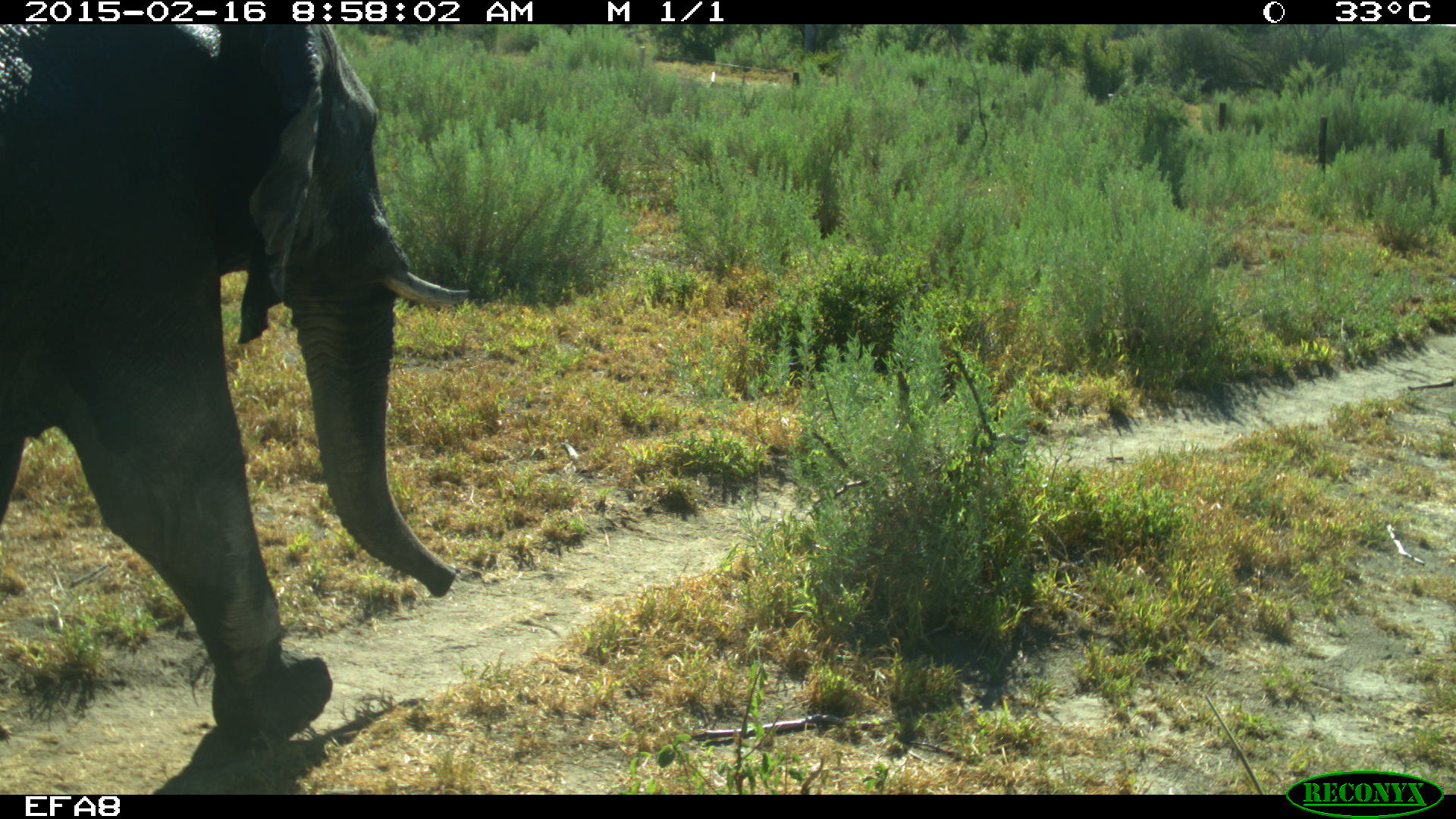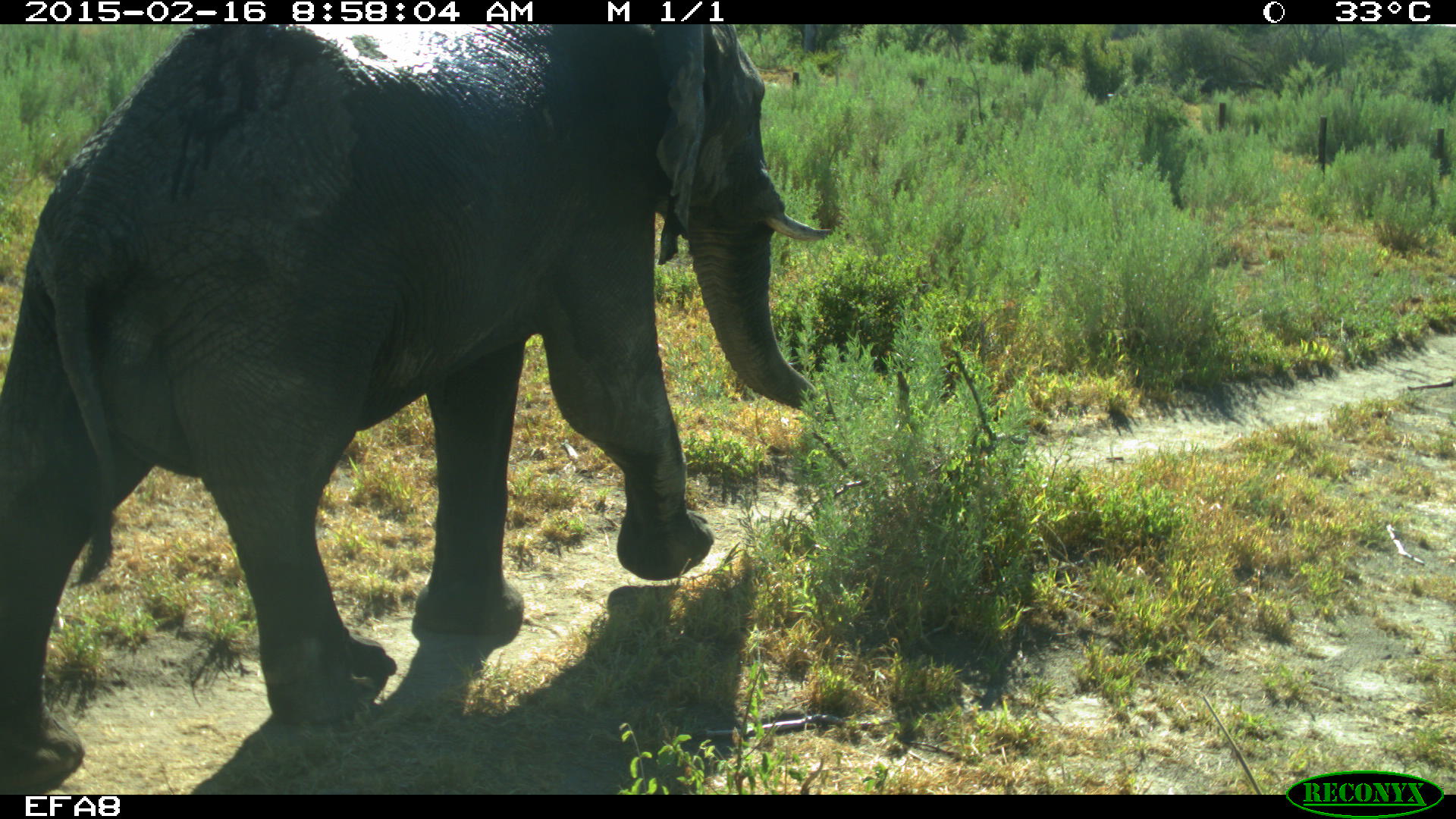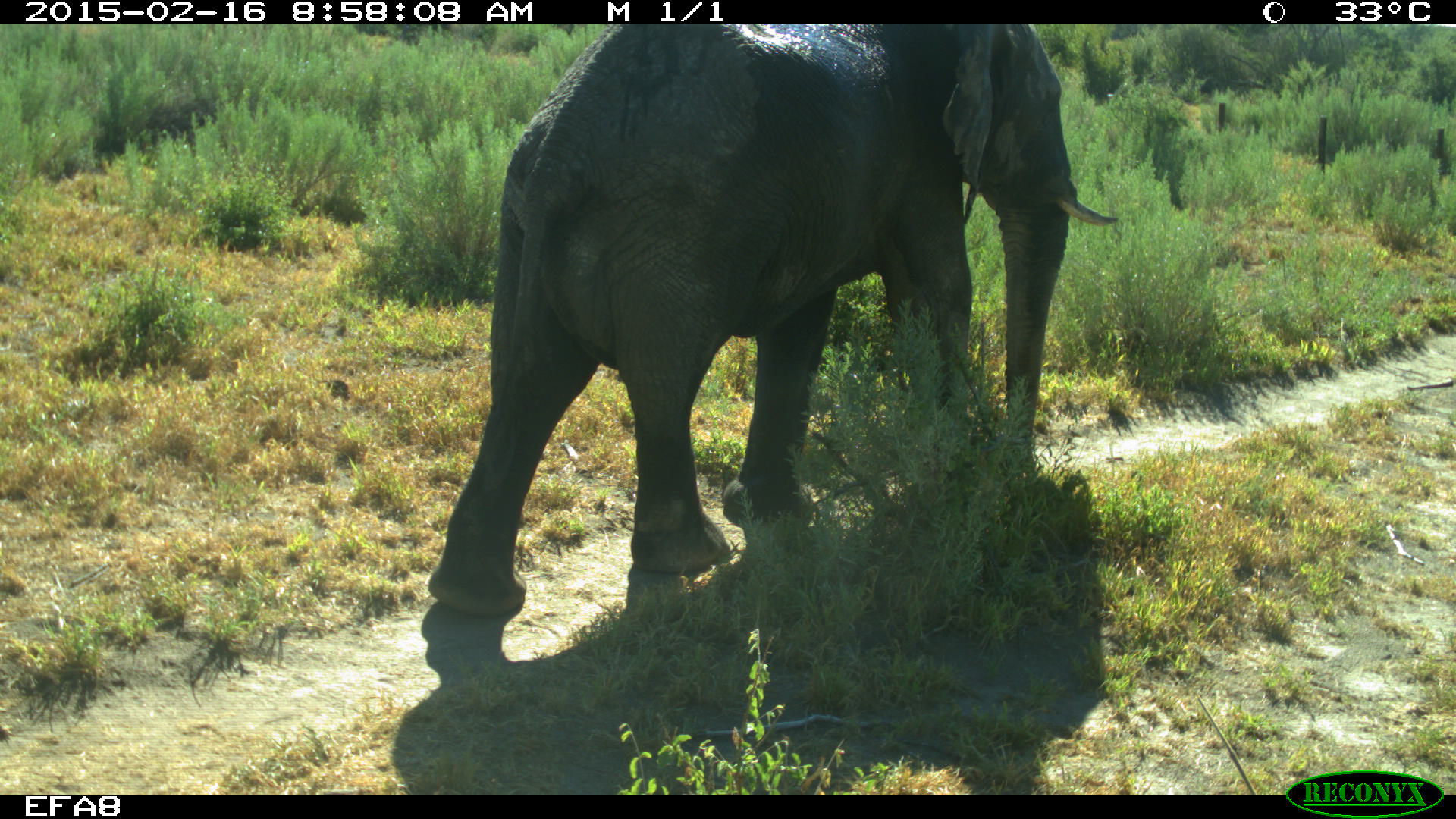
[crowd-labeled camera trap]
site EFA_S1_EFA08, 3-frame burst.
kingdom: Animalia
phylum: Chordata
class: Mammalia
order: Proboscidea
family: Elephantidae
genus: Loxodonta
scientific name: Loxodonta africana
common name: african bush elephant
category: elephant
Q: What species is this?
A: Elephant (african bush elephant) (Loxodonta africana).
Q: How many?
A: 1.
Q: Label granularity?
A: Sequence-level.